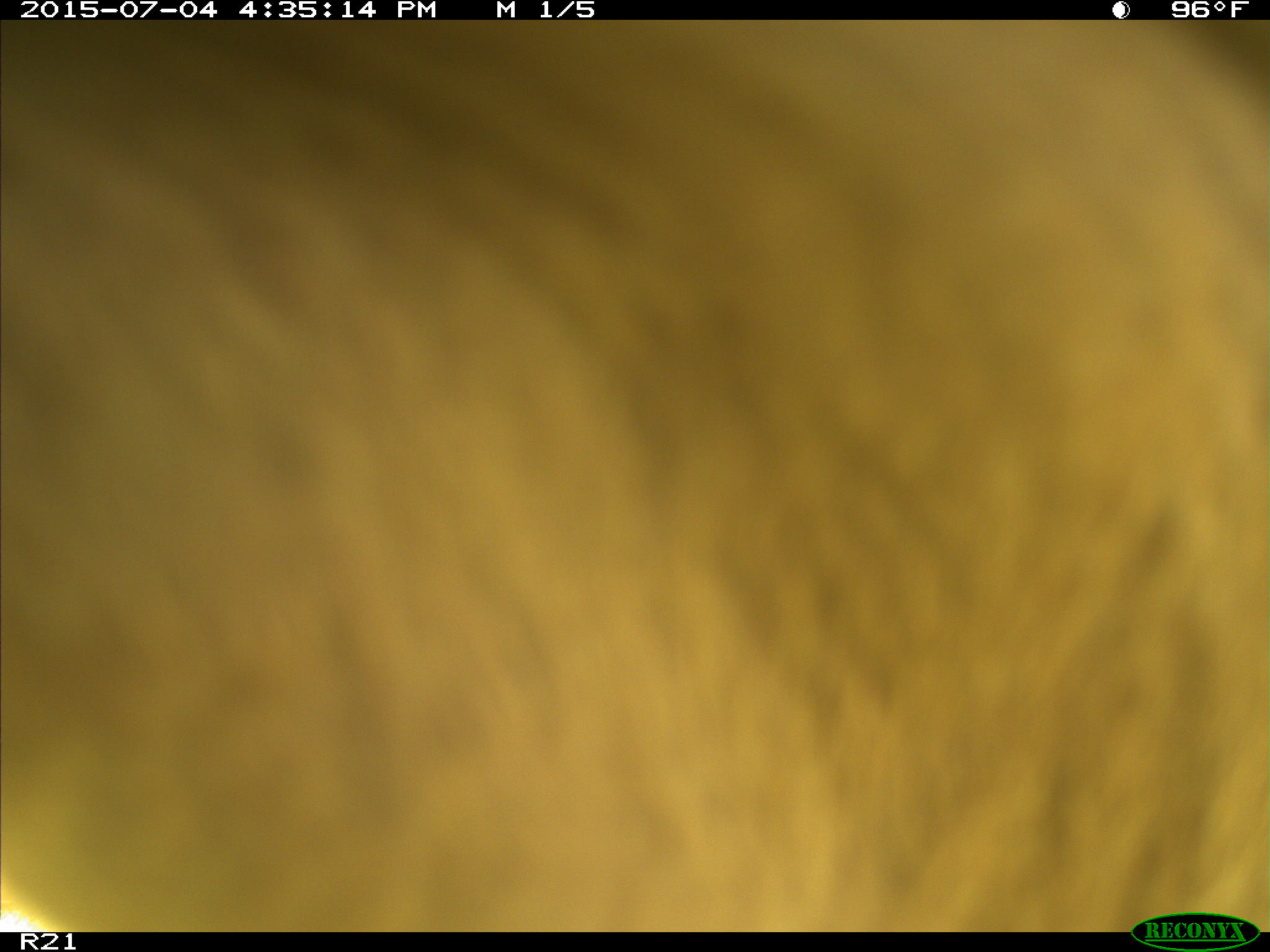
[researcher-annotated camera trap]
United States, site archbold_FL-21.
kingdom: Animalia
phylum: Chordata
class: Mammalia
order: Artiodactyla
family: Bovidae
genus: Bos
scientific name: Bos taurus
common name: domestic cow